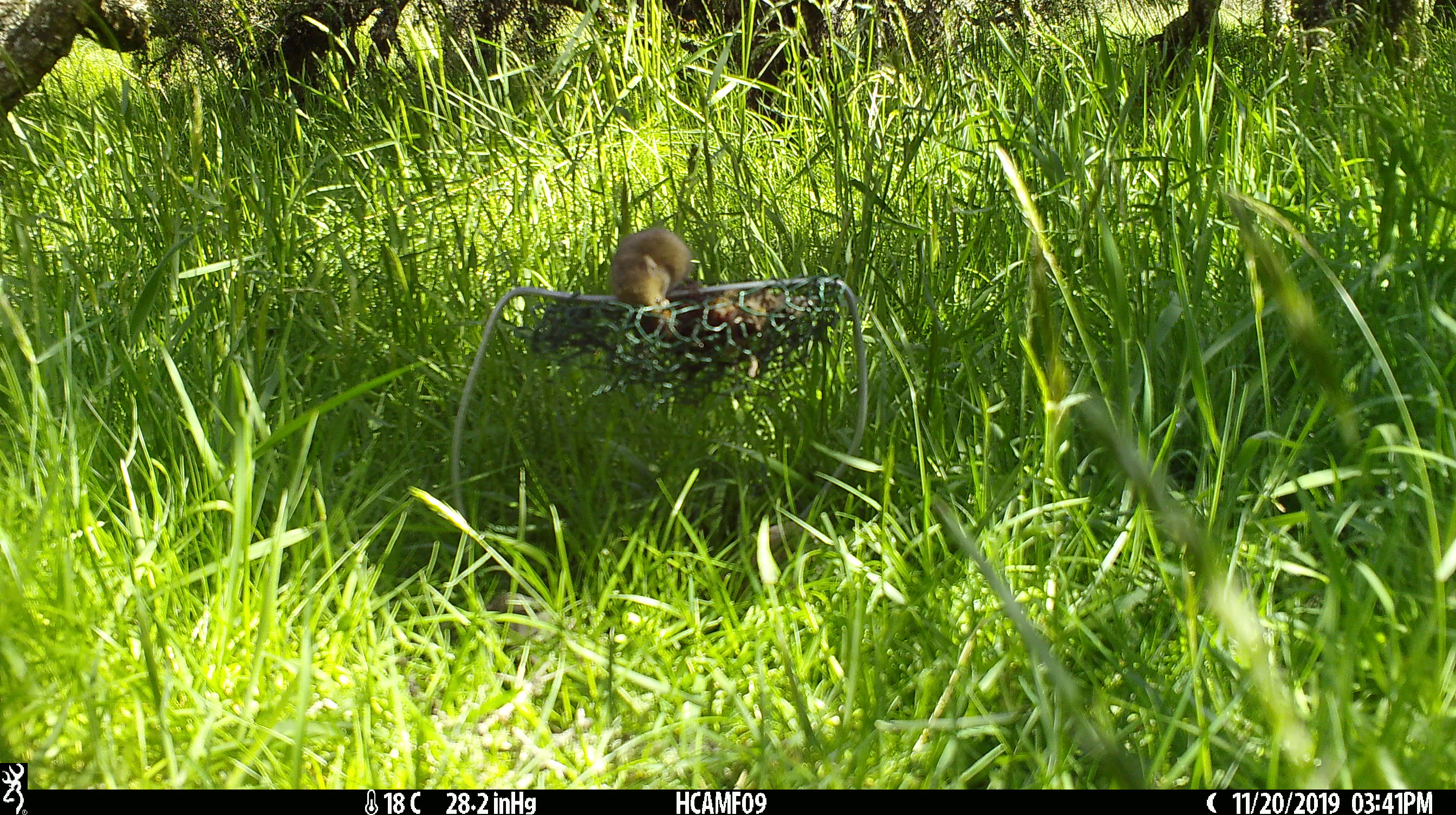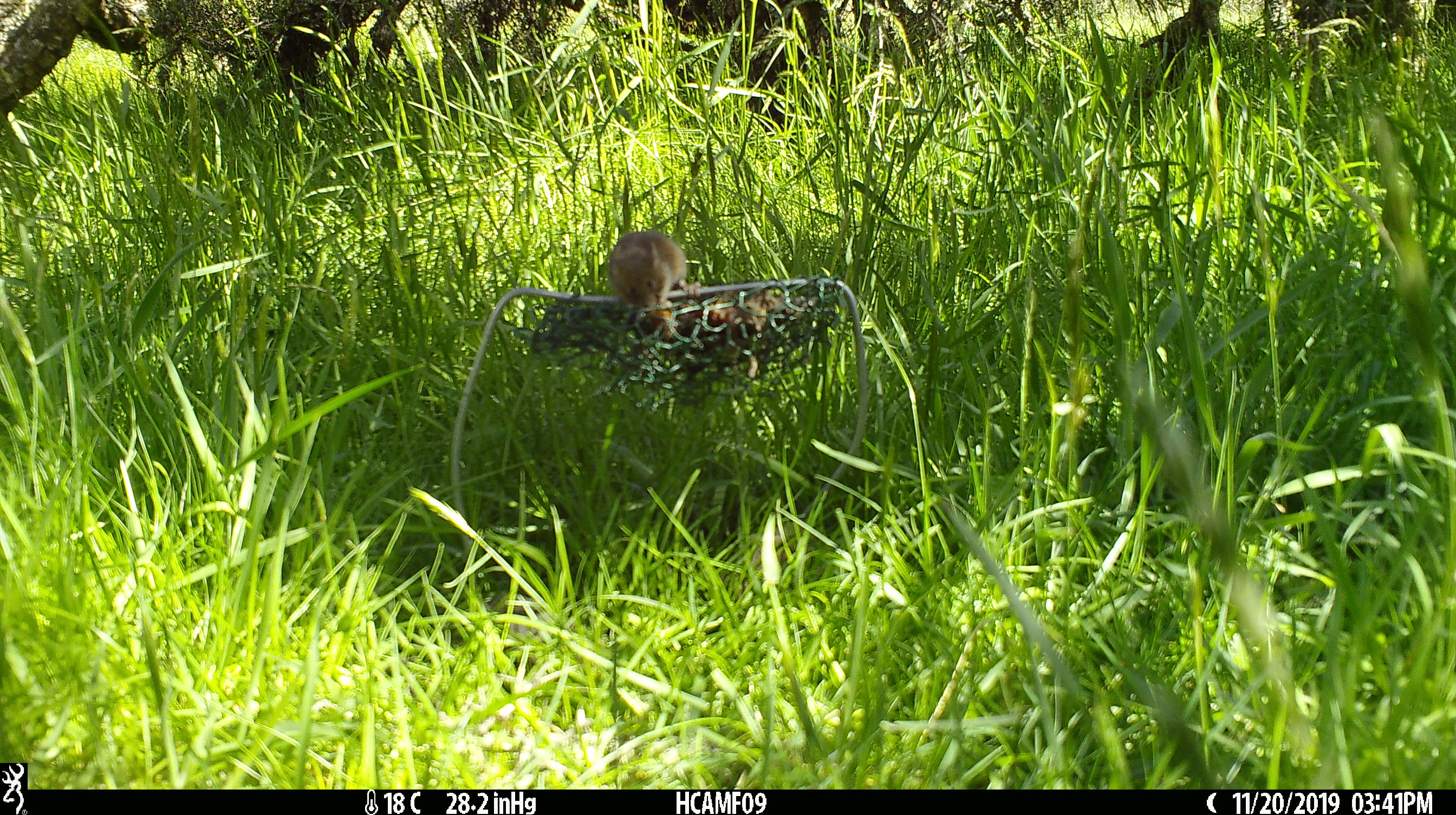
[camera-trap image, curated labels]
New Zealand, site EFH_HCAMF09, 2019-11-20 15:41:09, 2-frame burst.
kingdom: Animalia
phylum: Chordata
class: Mammalia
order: Rodentia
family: Muridae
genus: Mus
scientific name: Mus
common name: mouse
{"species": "mouse (Mus)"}